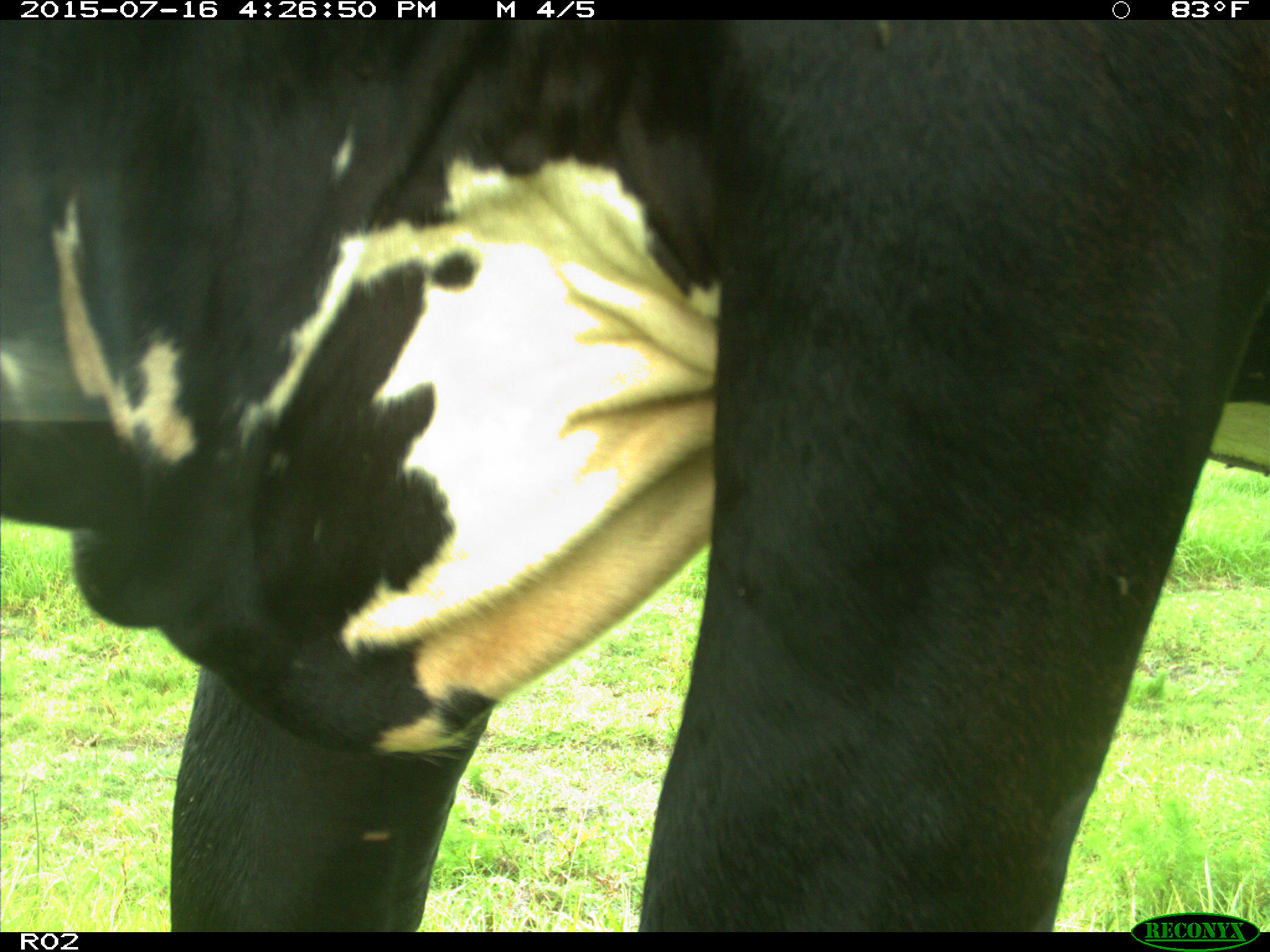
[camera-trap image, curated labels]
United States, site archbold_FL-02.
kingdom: Animalia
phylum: Chordata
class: Mammalia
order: Artiodactyla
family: Bovidae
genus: Bos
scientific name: Bos taurus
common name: domestic cow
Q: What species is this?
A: Bos taurus (domestic cow).